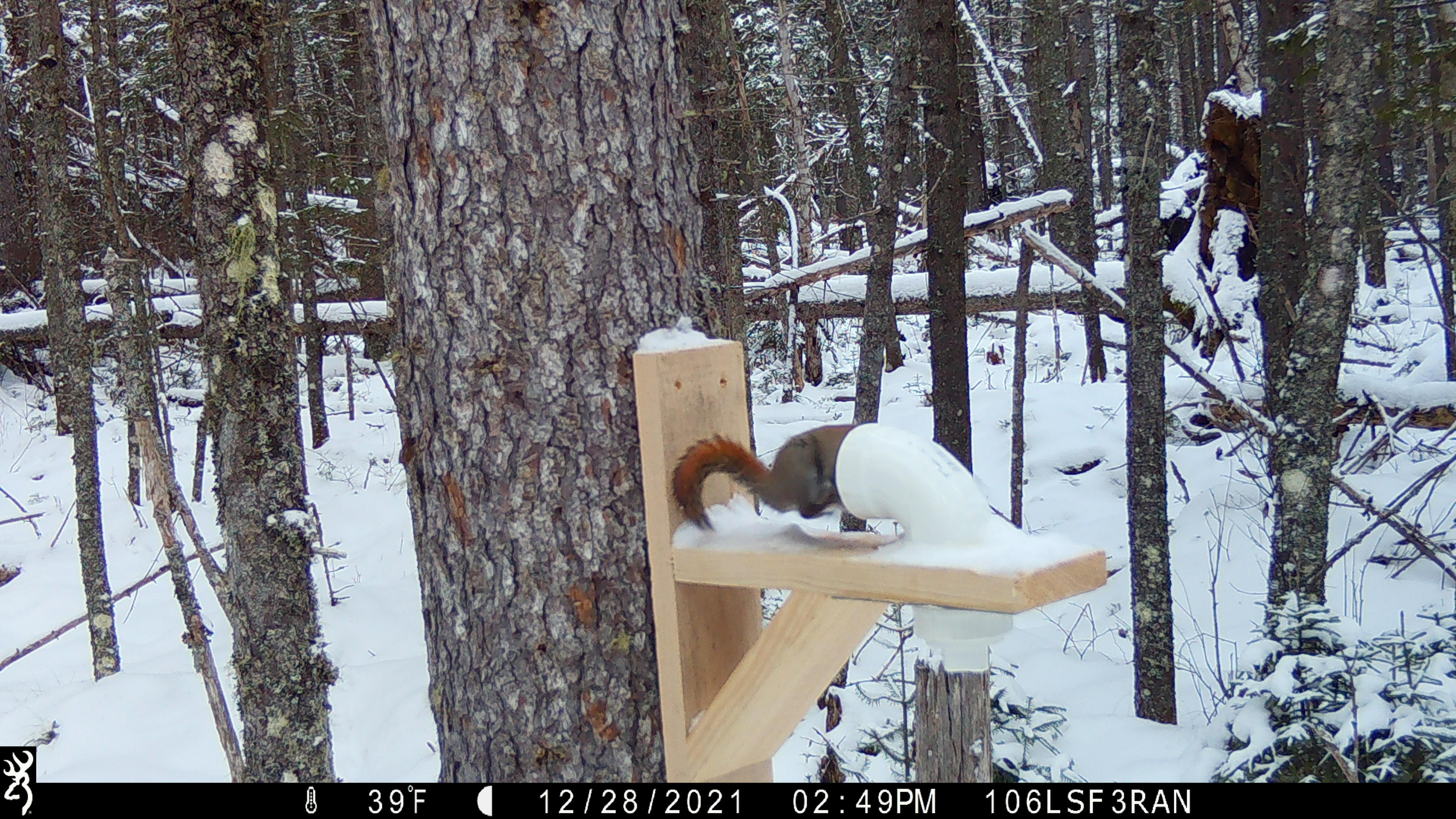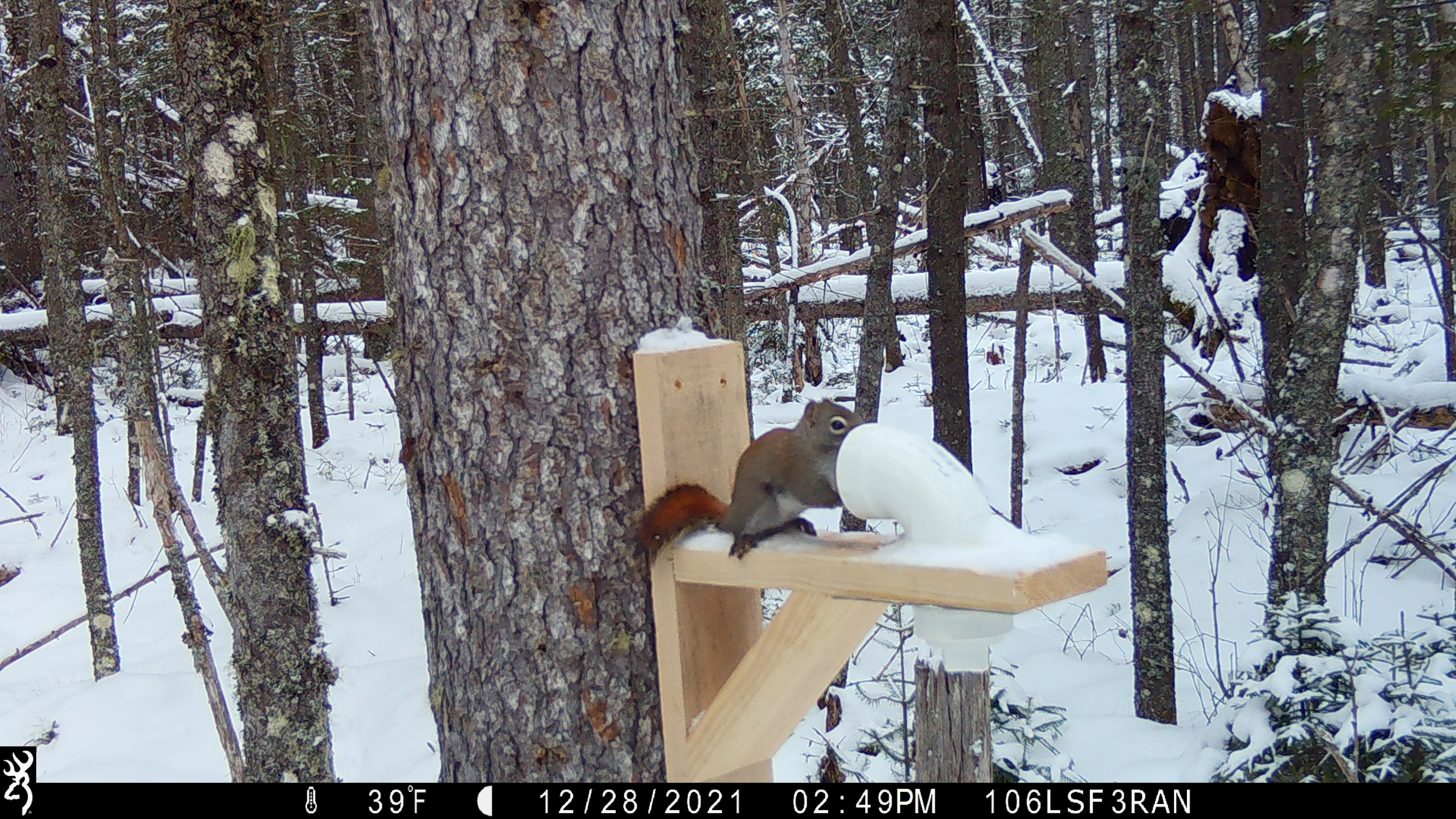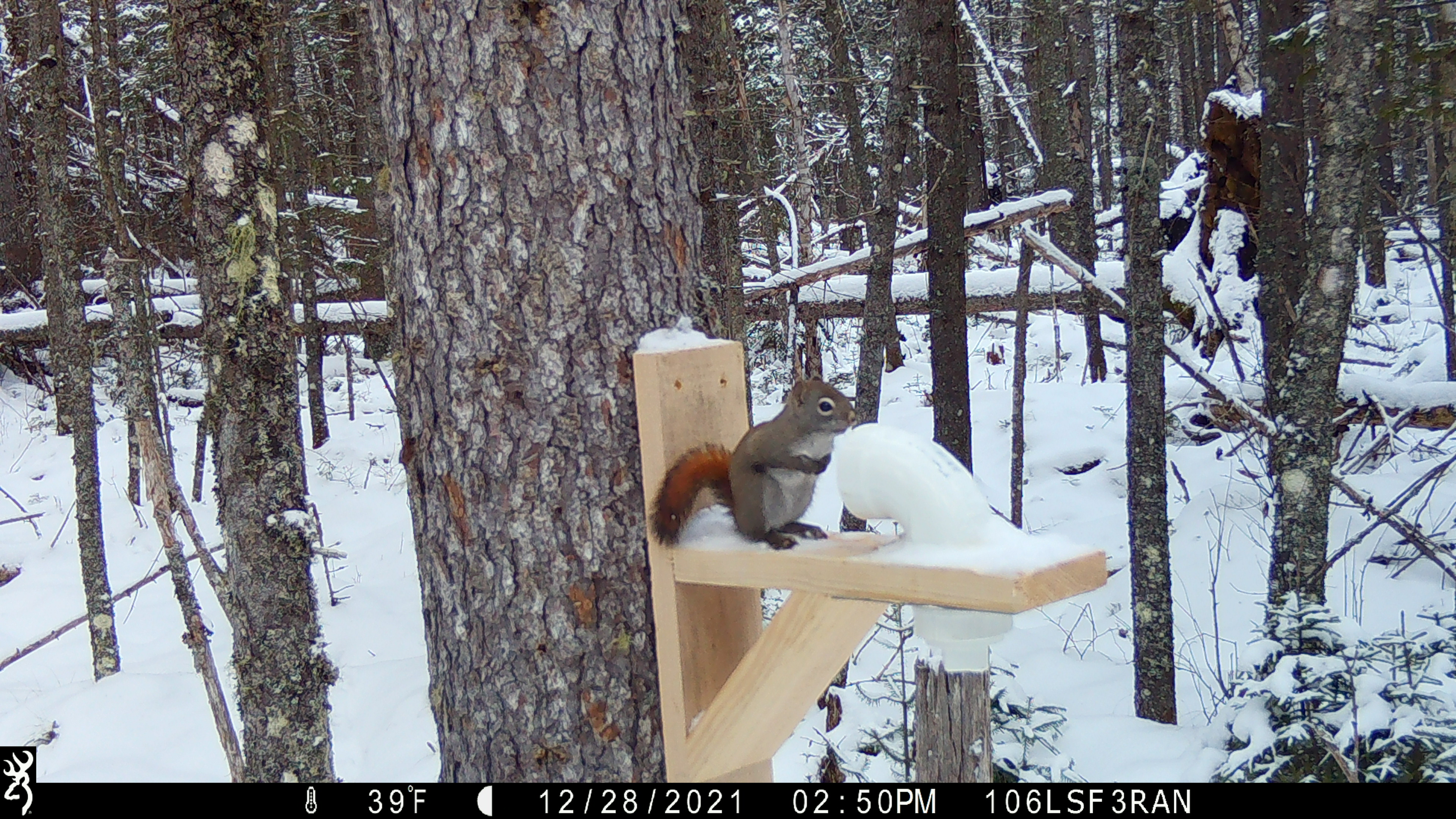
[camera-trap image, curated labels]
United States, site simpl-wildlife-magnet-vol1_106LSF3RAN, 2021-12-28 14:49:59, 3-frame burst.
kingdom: Animalia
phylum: Chordata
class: Mammalia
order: Rodentia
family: Sciuridae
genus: Tamiasciurus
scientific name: Tamiasciurus hudsonicus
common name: red squirrel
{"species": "red squirrel (Tamiasciurus hudsonicus)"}